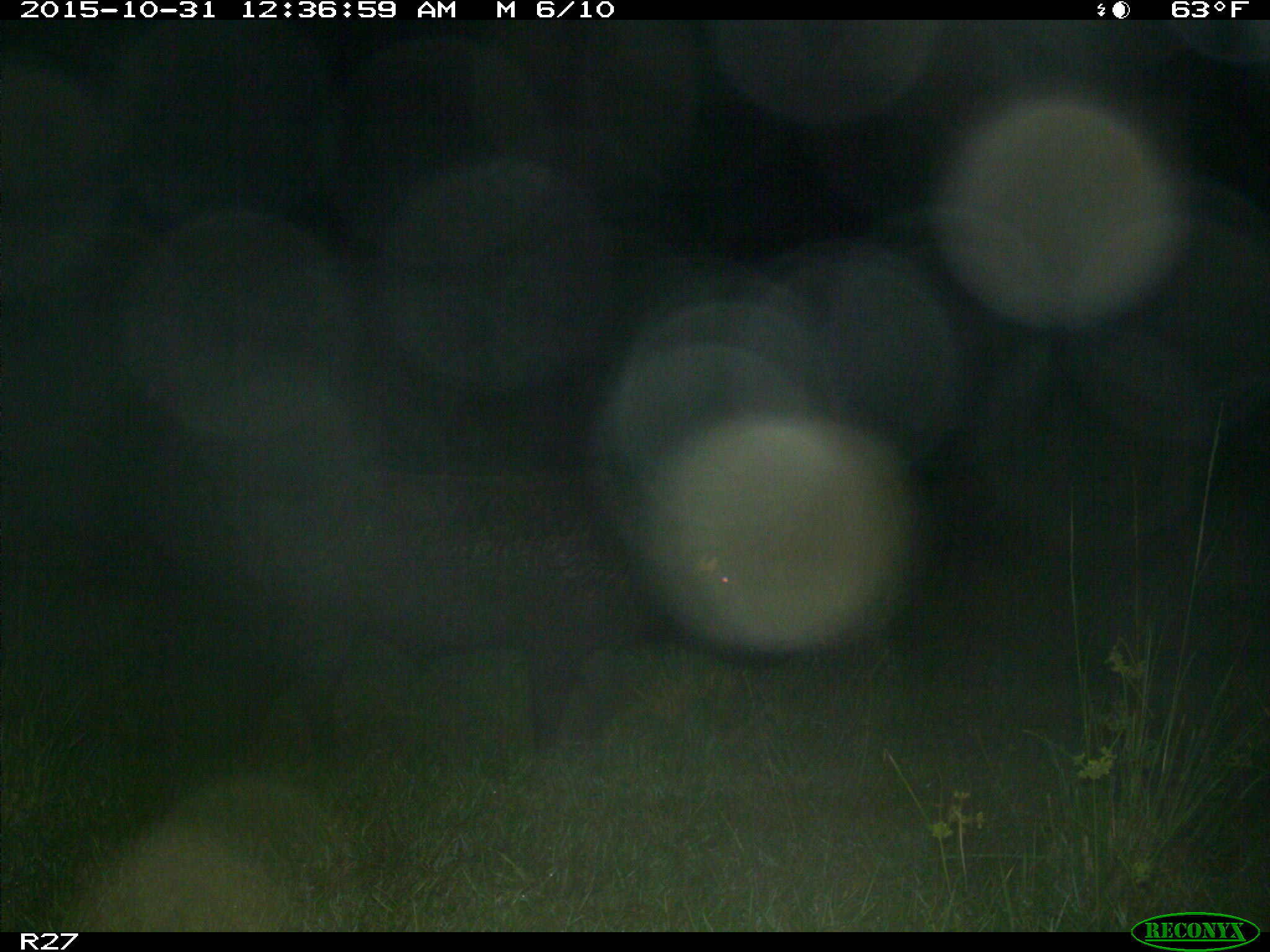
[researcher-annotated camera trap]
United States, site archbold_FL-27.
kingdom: Animalia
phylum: Chordata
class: Mammalia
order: Artiodactyla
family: Suidae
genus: Sus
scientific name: Sus scrofa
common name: wild boar